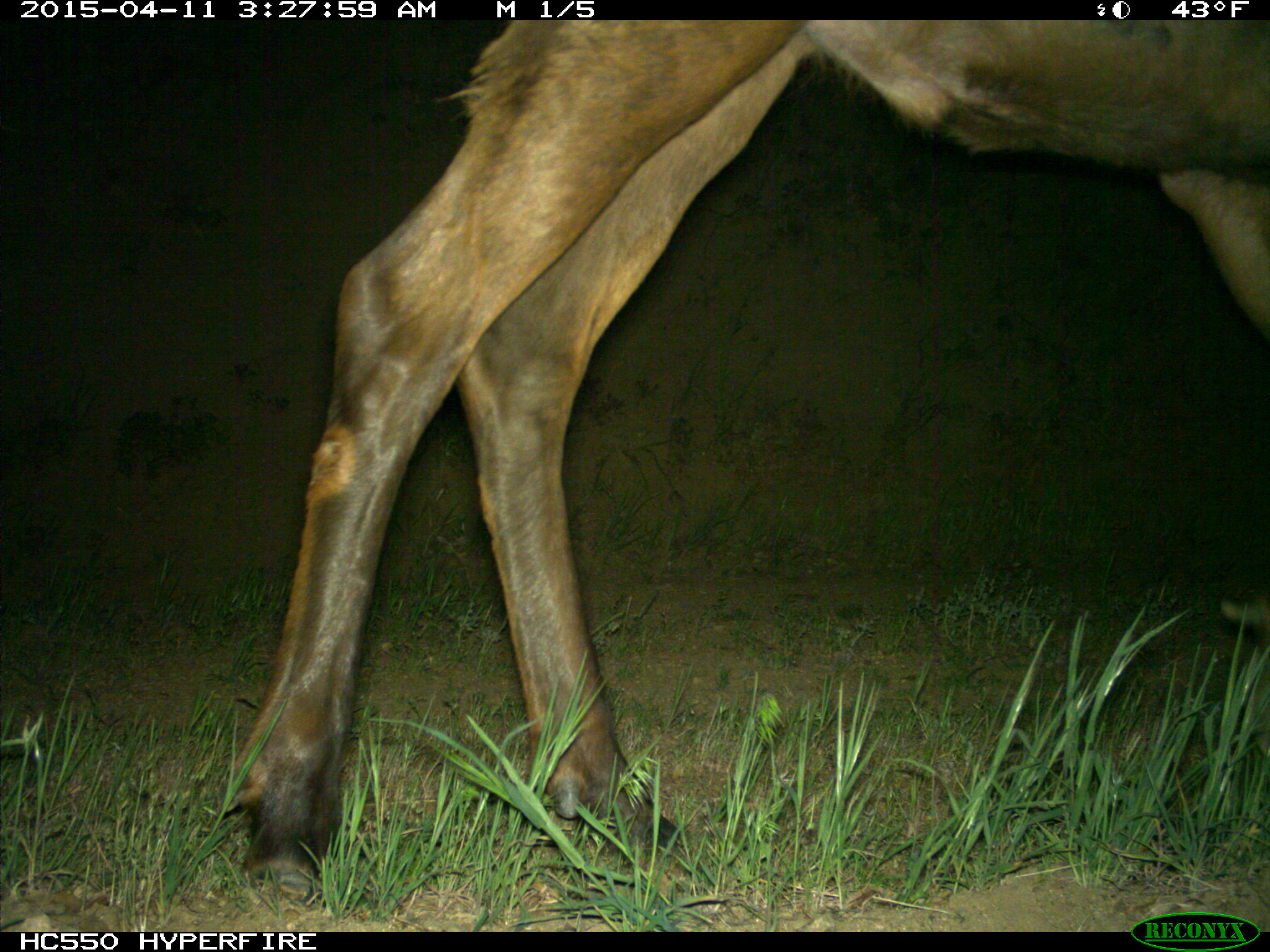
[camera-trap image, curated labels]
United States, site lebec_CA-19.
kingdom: Animalia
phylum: Chordata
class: Mammalia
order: Artiodactyla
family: Cervidae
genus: Cervus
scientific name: Cervus canadensis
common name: elk